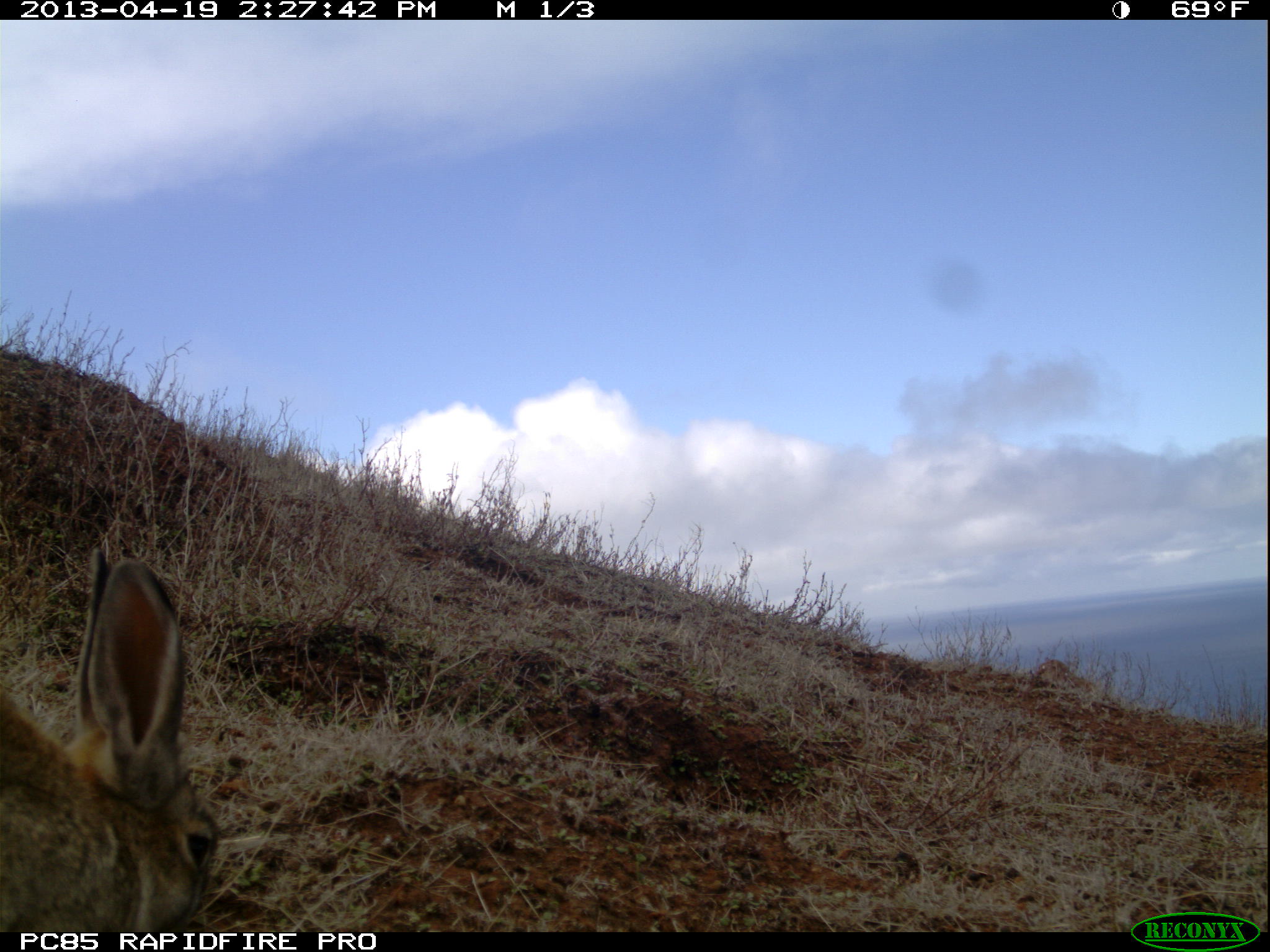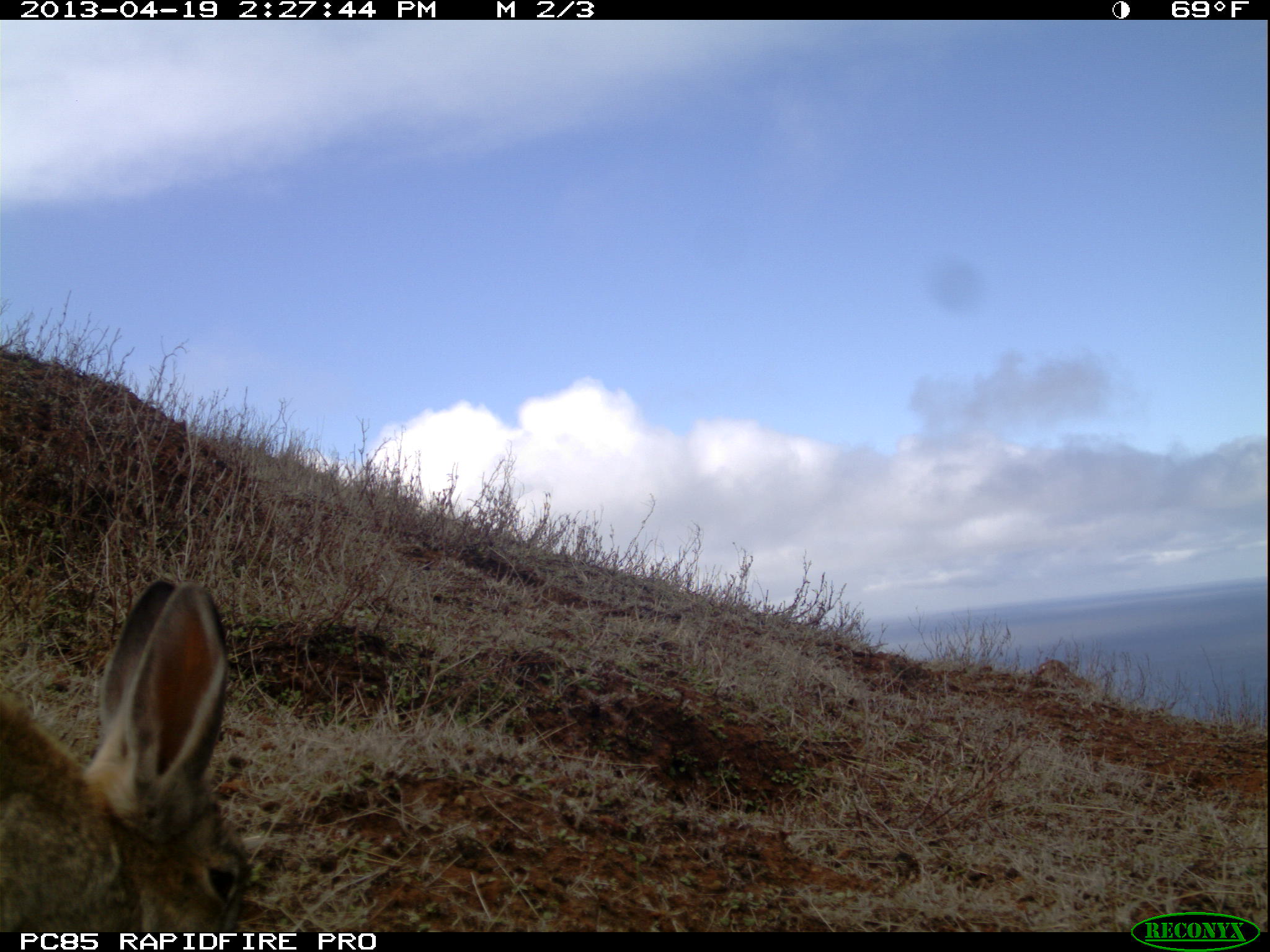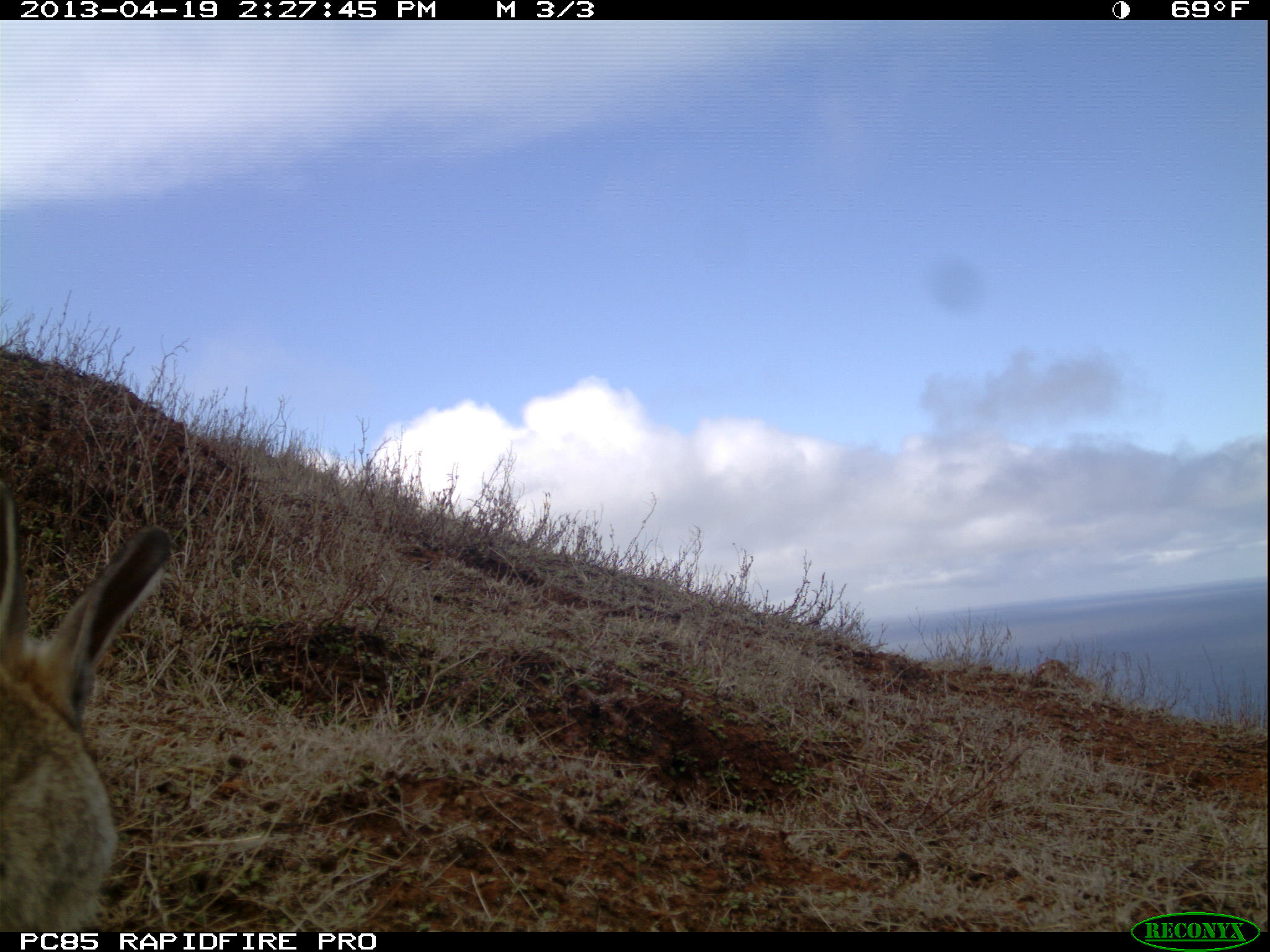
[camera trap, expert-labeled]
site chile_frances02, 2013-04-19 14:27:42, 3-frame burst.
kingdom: Animalia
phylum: Chordata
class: Mammalia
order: Lagomorpha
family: Leporidae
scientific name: Leporidae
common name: rabbits and hares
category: rabbit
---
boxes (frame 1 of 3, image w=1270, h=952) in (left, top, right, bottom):
rabbit: (0, 548, 220, 935)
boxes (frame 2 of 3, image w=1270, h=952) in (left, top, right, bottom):
rabbit: (0, 576, 252, 930)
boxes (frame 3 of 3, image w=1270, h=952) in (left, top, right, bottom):
rabbit: (0, 443, 174, 932)